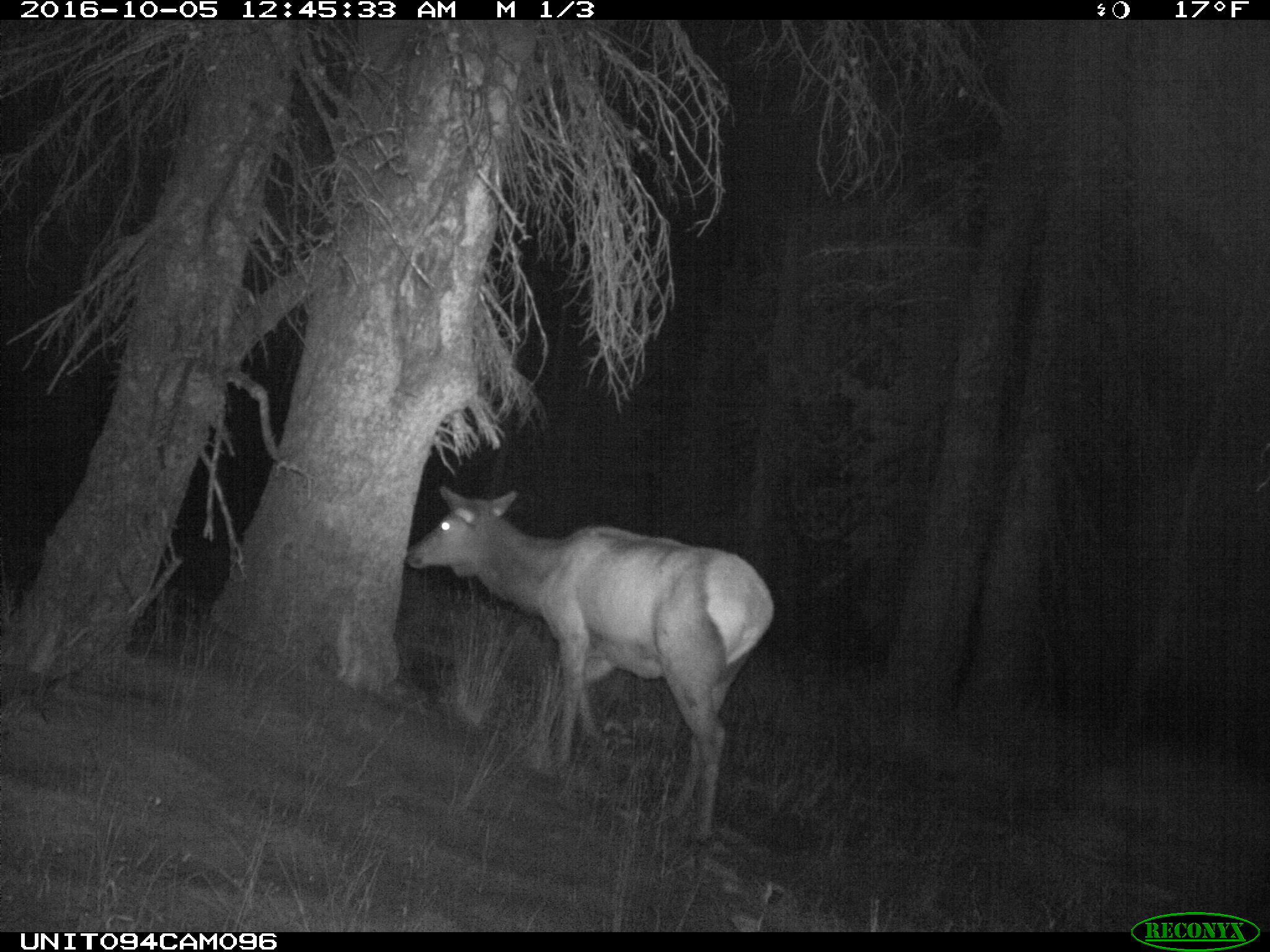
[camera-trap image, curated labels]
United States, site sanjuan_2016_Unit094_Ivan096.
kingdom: Animalia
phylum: Chordata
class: Mammalia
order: Artiodactyla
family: Cervidae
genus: Cervus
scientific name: Cervus elaphus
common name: red deer